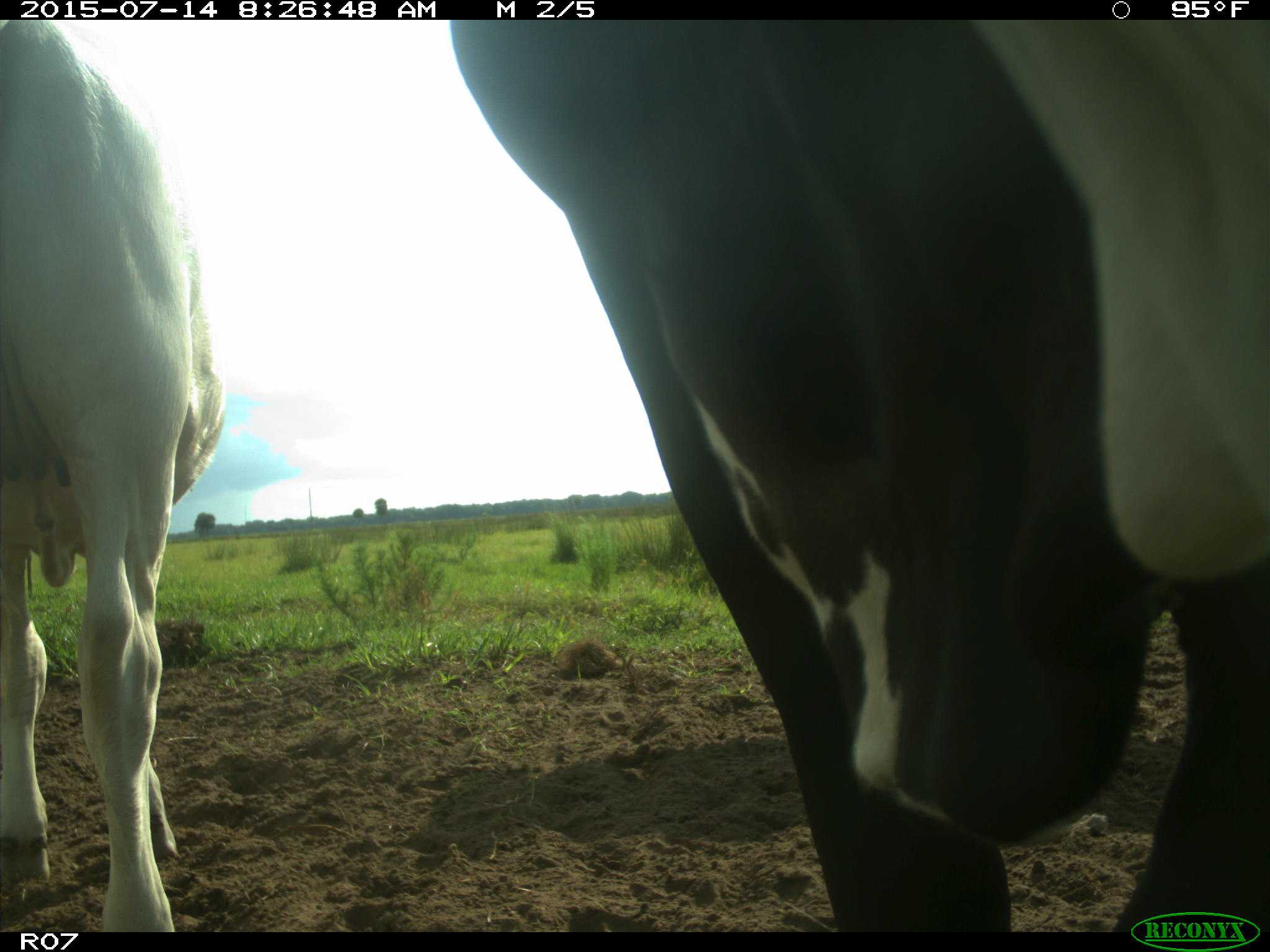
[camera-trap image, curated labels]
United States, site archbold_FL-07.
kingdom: Animalia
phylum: Chordata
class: Mammalia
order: Artiodactyla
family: Bovidae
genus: Bos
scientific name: Bos taurus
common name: domestic cow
Bos taurus (domestic cow).